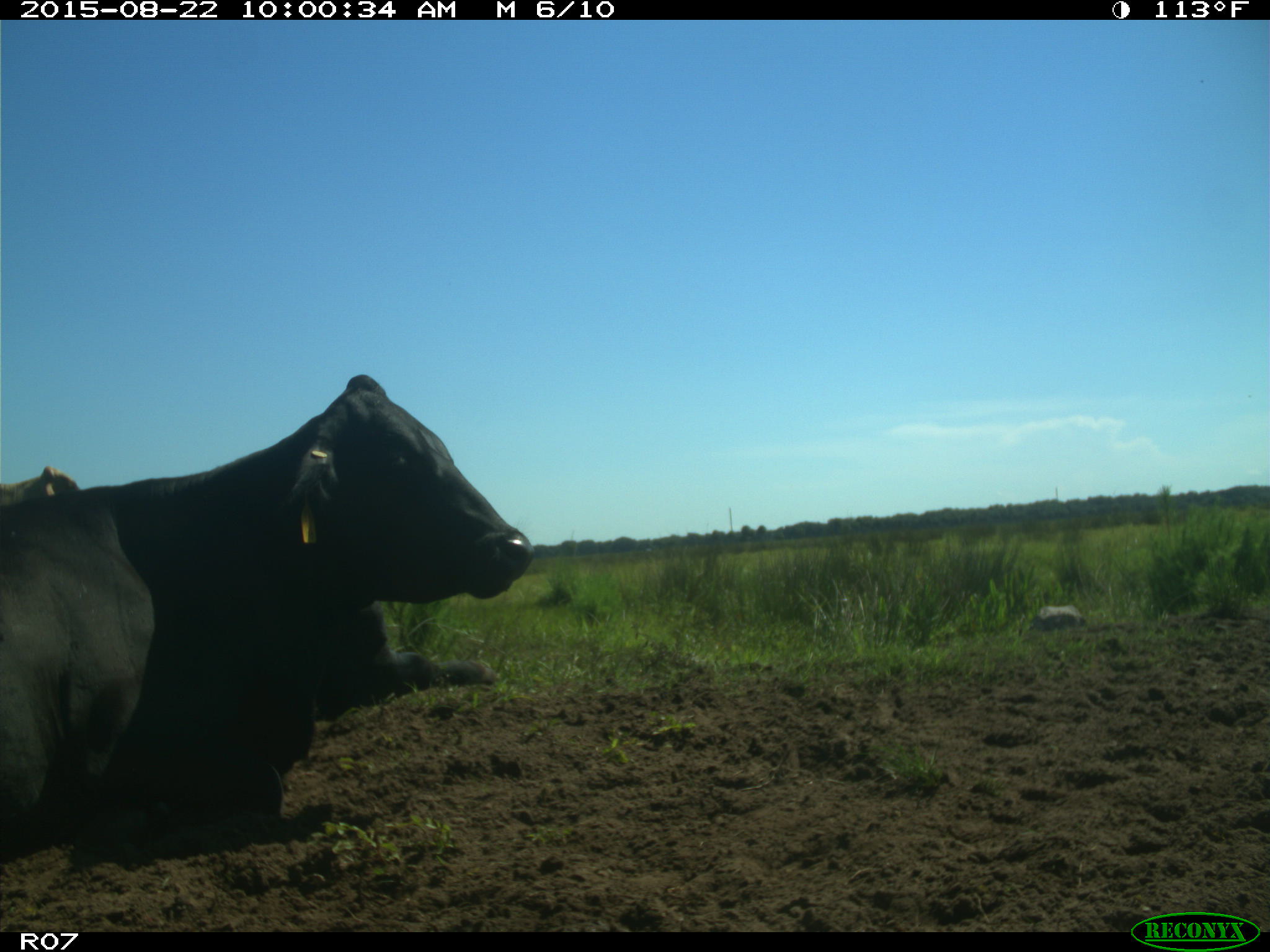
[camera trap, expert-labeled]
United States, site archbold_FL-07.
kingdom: Animalia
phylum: Chordata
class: Mammalia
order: Artiodactyla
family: Bovidae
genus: Bos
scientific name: Bos taurus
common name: domestic cow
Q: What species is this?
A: Bos taurus (domestic cow).